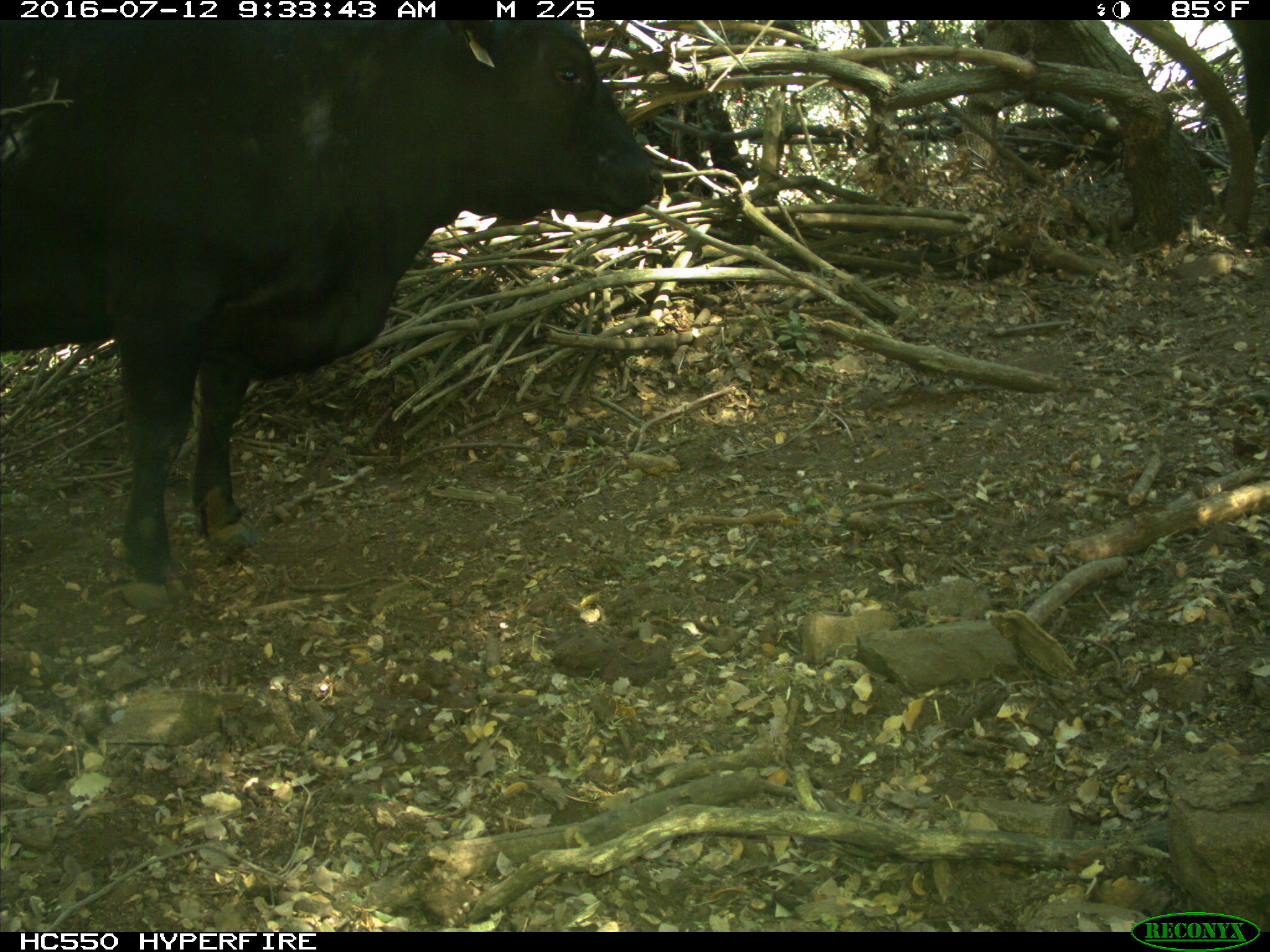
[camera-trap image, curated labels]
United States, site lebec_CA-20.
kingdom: Animalia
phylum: Chordata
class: Mammalia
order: Artiodactyla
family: Bovidae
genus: Bos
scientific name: Bos taurus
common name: domestic cow